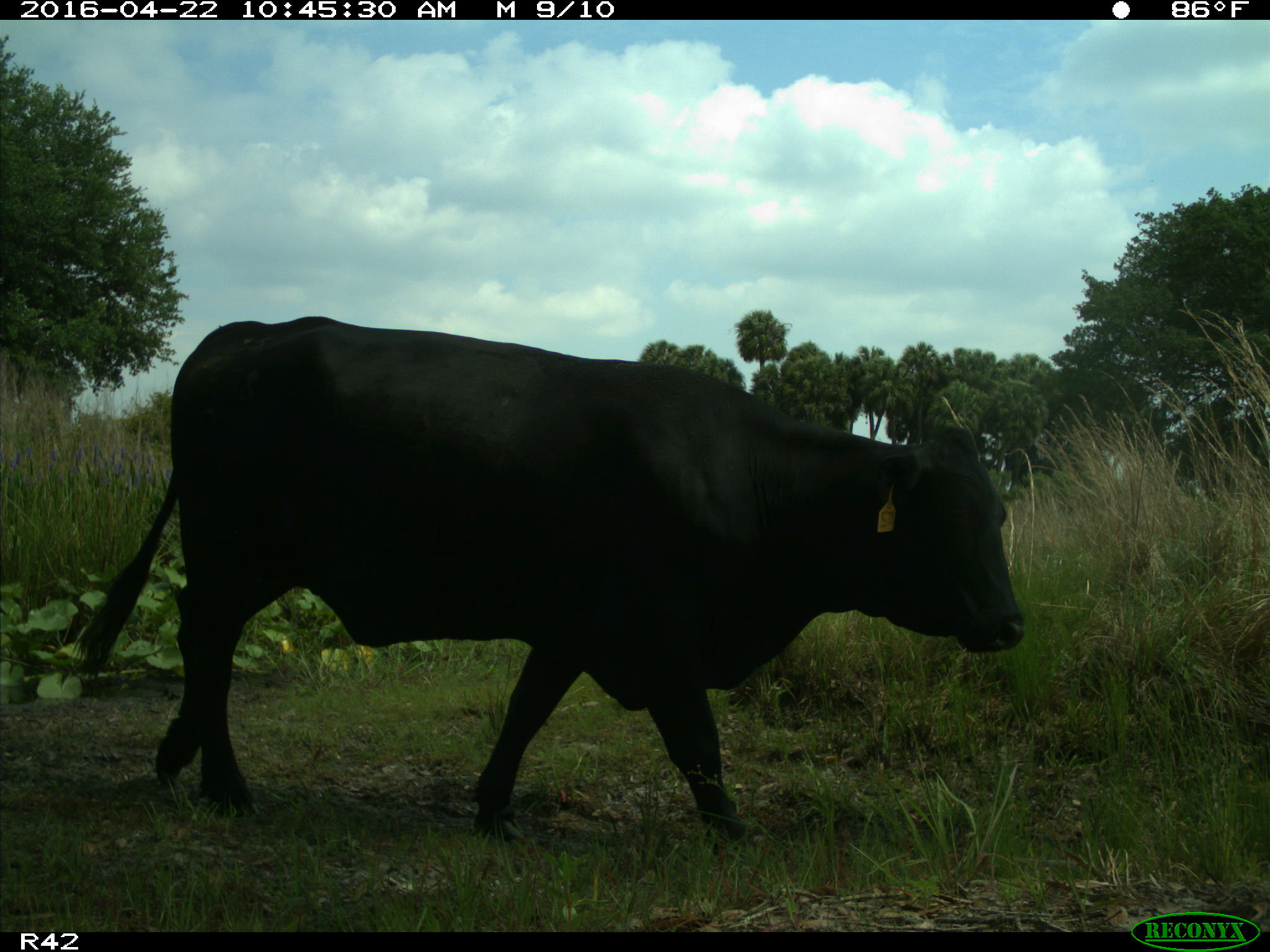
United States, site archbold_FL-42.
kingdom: Animalia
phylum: Chordata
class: Mammalia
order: Artiodactyla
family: Bovidae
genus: Bos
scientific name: Bos taurus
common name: domestic cow